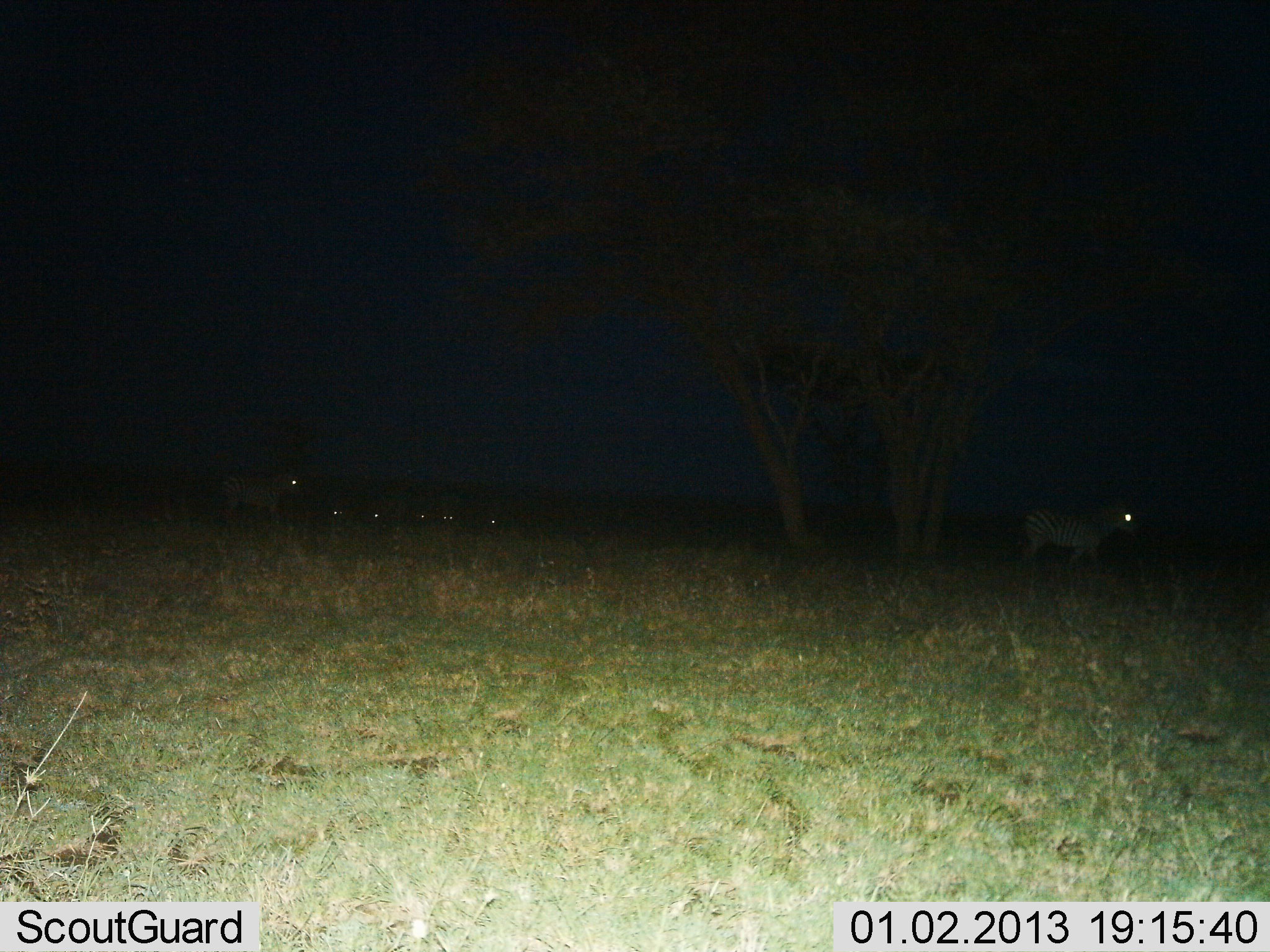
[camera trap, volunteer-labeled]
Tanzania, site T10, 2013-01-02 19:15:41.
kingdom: Animalia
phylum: Chordata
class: Mammalia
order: Perissodactyla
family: Equidae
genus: Equus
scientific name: Equus quagga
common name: plains zebra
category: zebra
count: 7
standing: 80%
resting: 20%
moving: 20%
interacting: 0%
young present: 0%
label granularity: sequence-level